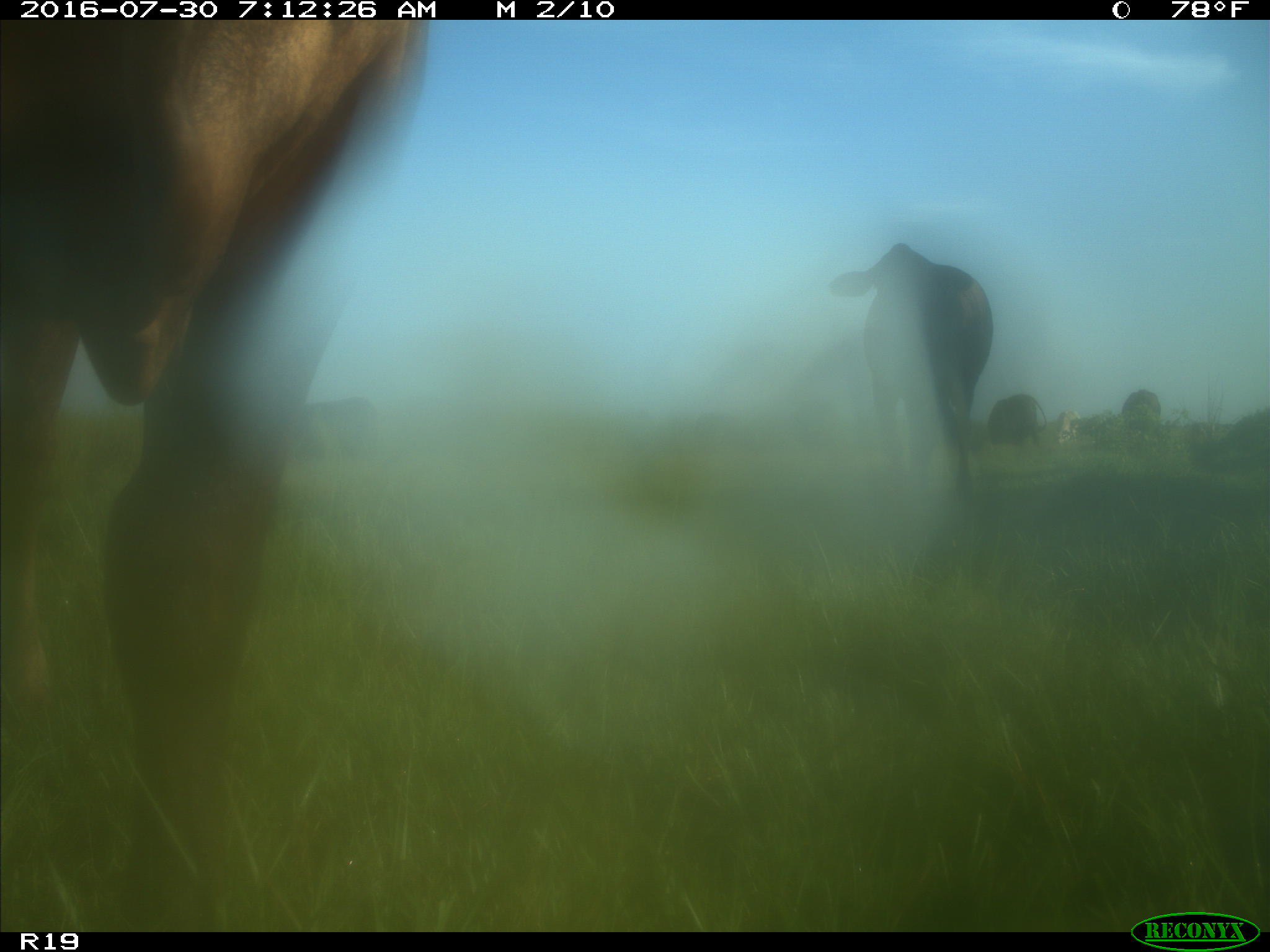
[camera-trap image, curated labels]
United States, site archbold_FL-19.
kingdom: Animalia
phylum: Chordata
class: Mammalia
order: Artiodactyla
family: Bovidae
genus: Bos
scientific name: Bos taurus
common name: domestic cow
Bos taurus (domestic cow).